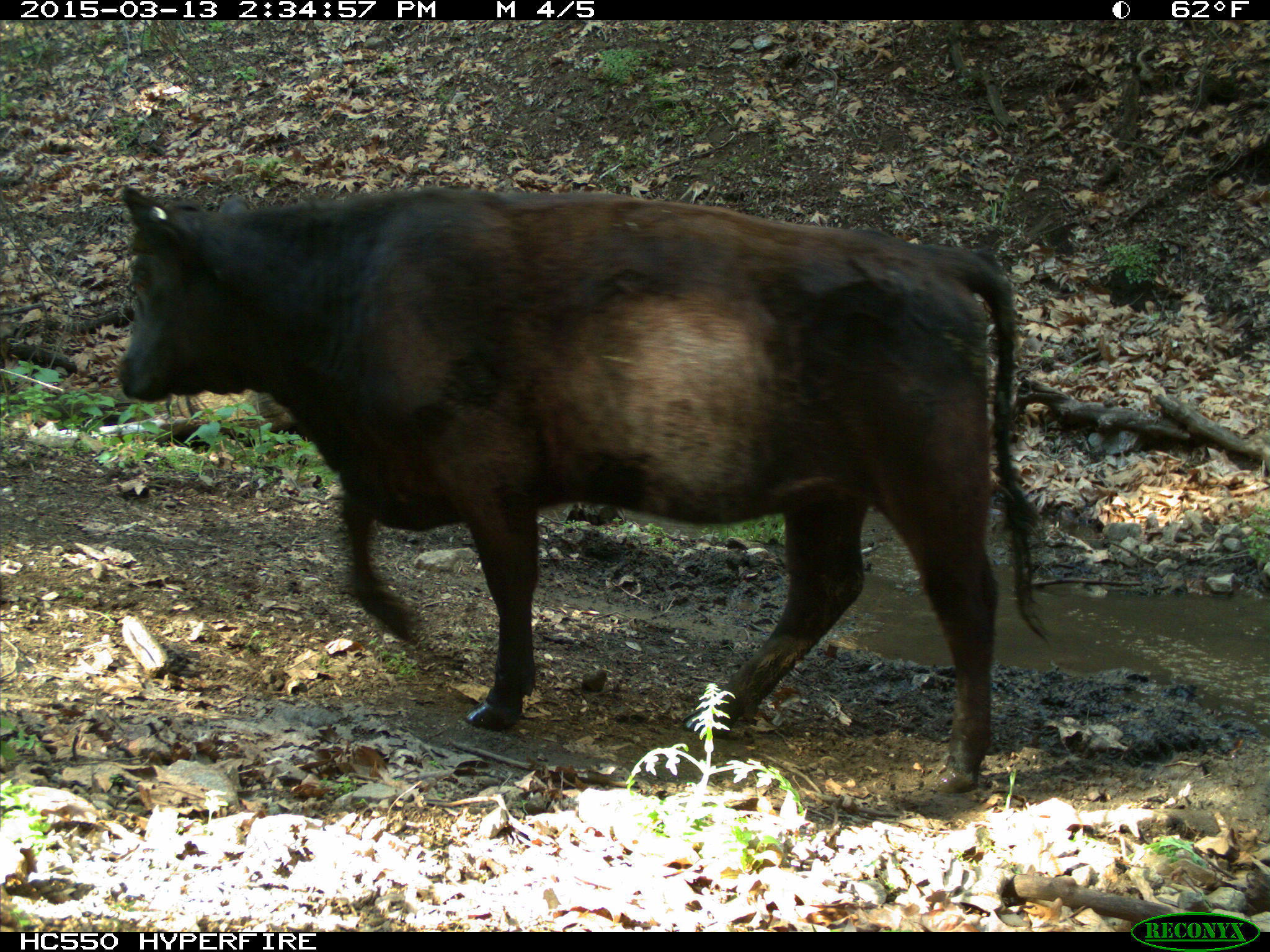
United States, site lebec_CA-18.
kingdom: Animalia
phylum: Chordata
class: Mammalia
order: Artiodactyla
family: Bovidae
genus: Bos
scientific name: Bos taurus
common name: domestic cow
Bos taurus (domestic cow).